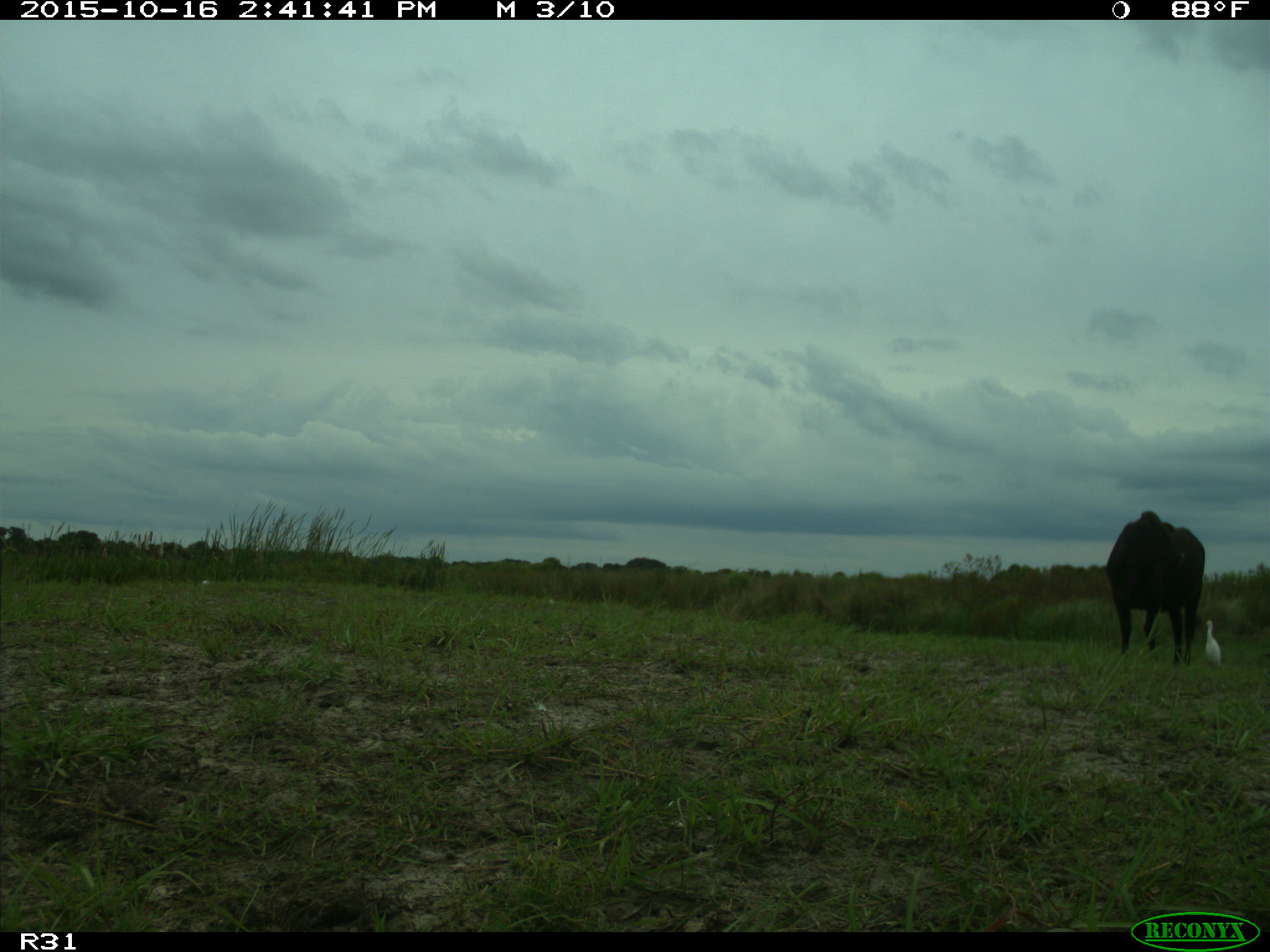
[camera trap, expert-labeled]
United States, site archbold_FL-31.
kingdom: Animalia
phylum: Chordata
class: Mammalia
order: Artiodactyla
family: Bovidae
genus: Bos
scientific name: Bos taurus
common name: domestic cow